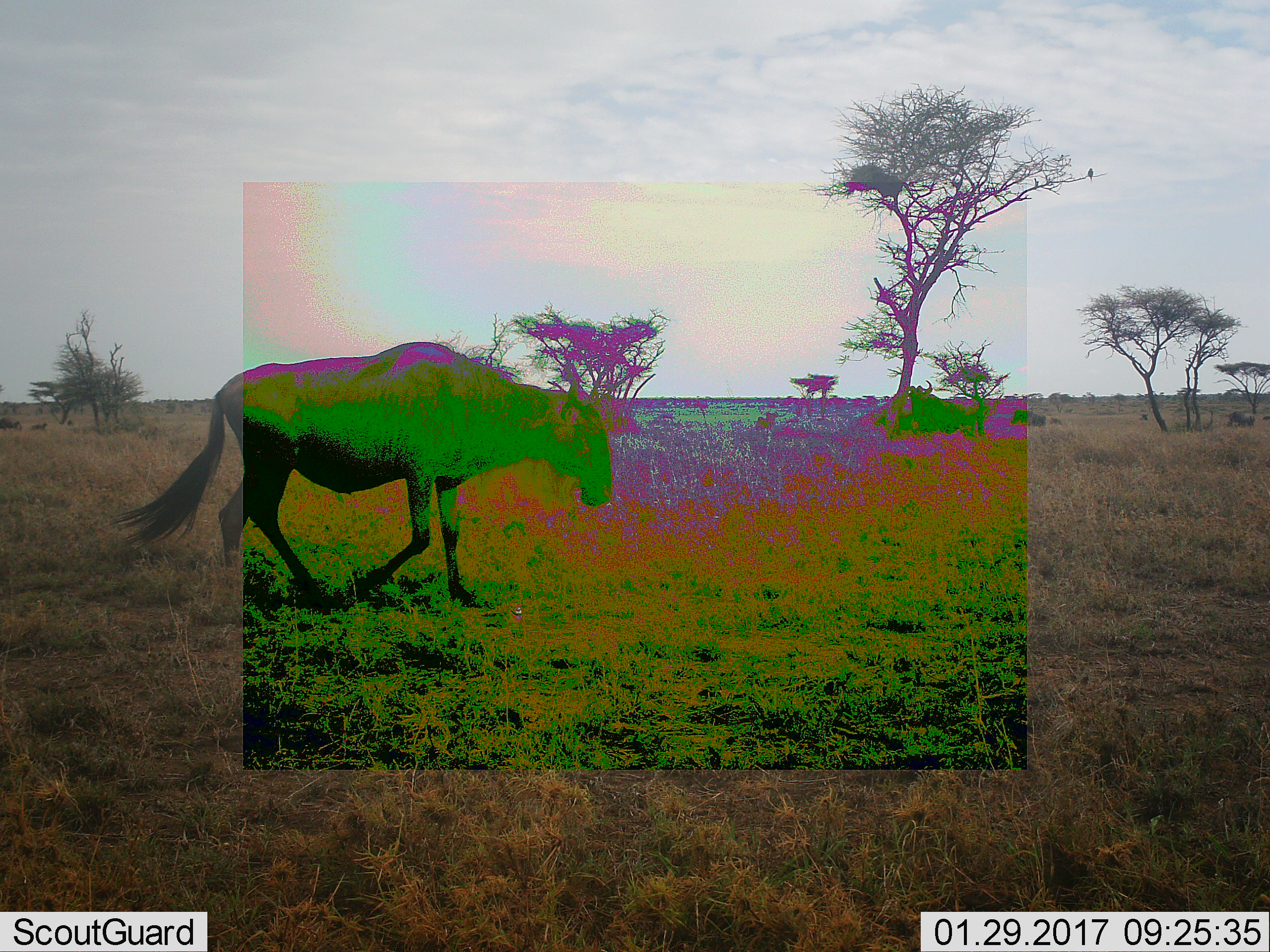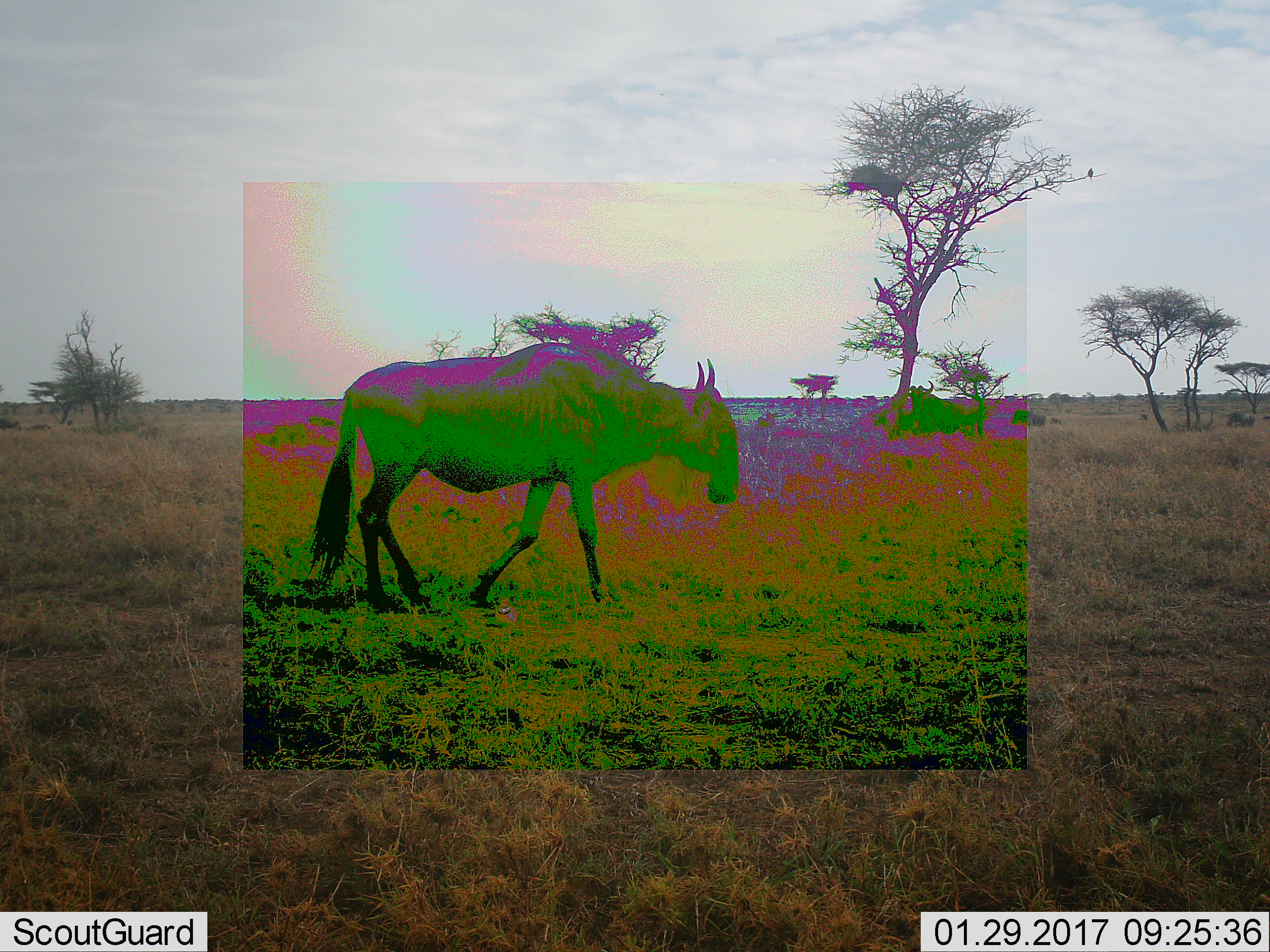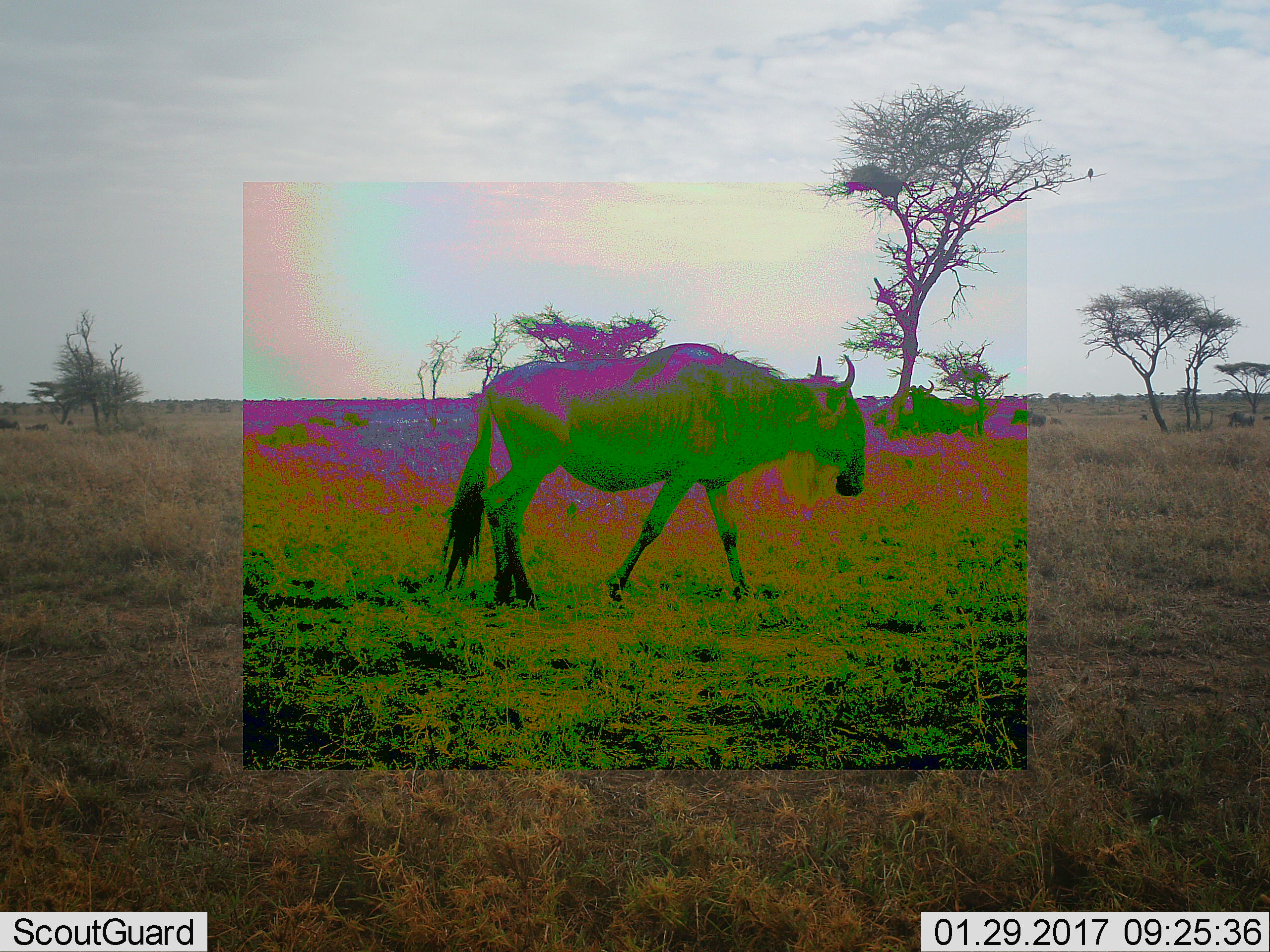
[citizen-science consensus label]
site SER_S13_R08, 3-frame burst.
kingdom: Animalia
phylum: Chordata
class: Mammalia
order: Artiodactyla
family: Bovidae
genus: Connochaetes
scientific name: Connochaetes taurinus taurinus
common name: blue wildebeest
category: wildebeestblue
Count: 1.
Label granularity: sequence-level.